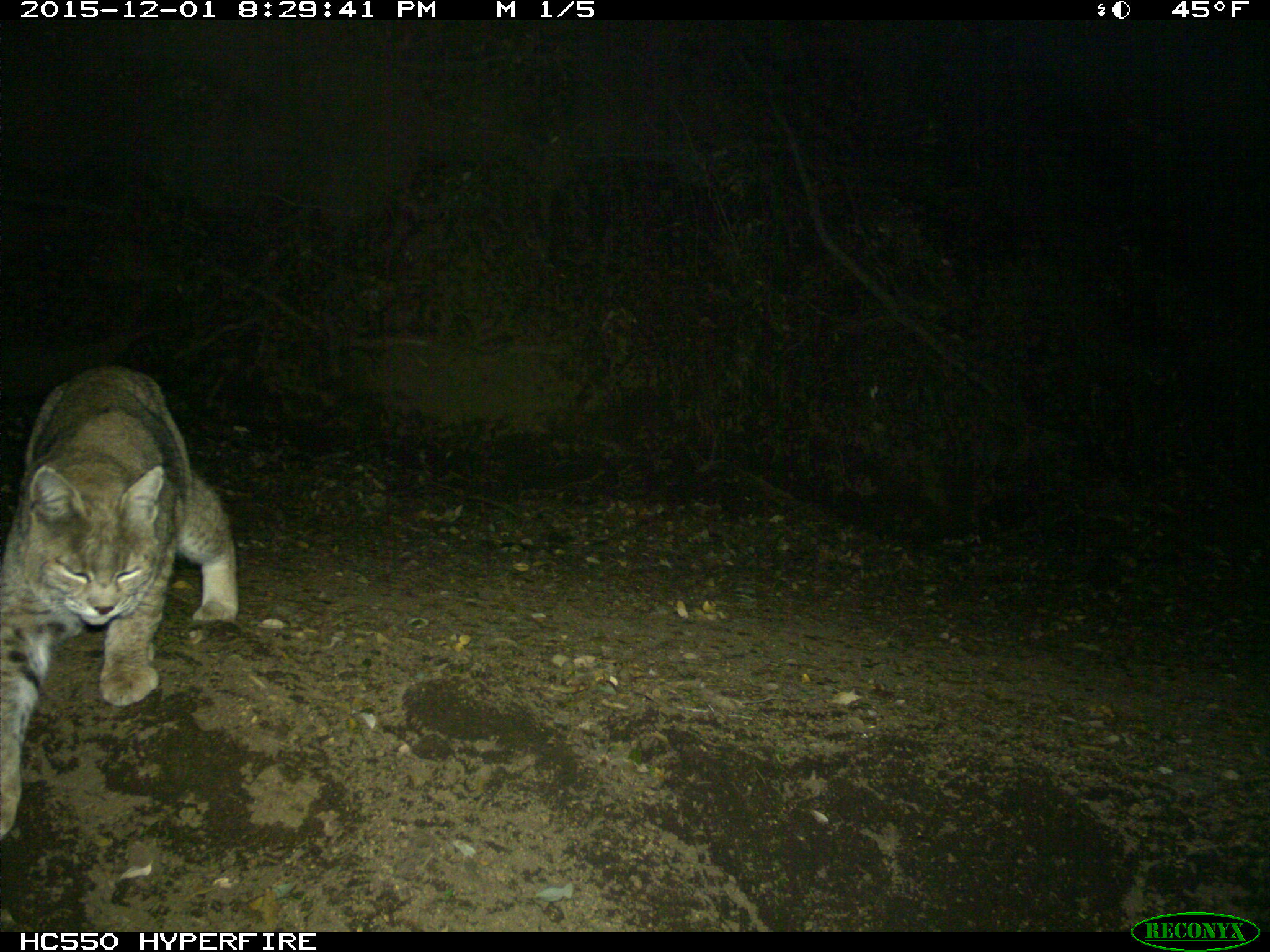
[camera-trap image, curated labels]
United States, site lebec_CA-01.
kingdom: Animalia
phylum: Chordata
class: Mammalia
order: Carnivora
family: Felidae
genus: Lynx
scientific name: Lynx rufus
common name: bobcat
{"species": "Lynx rufus (bobcat)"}